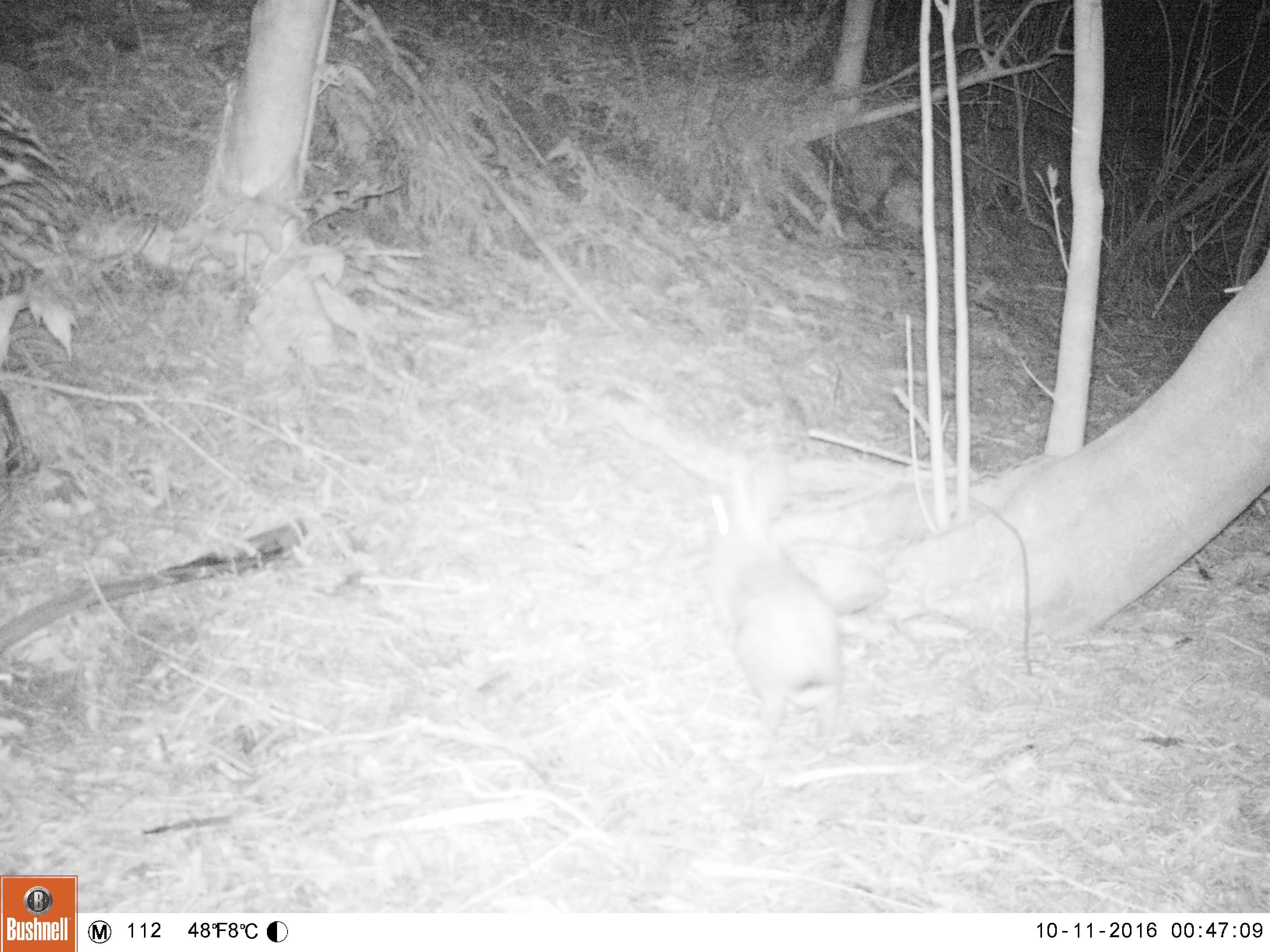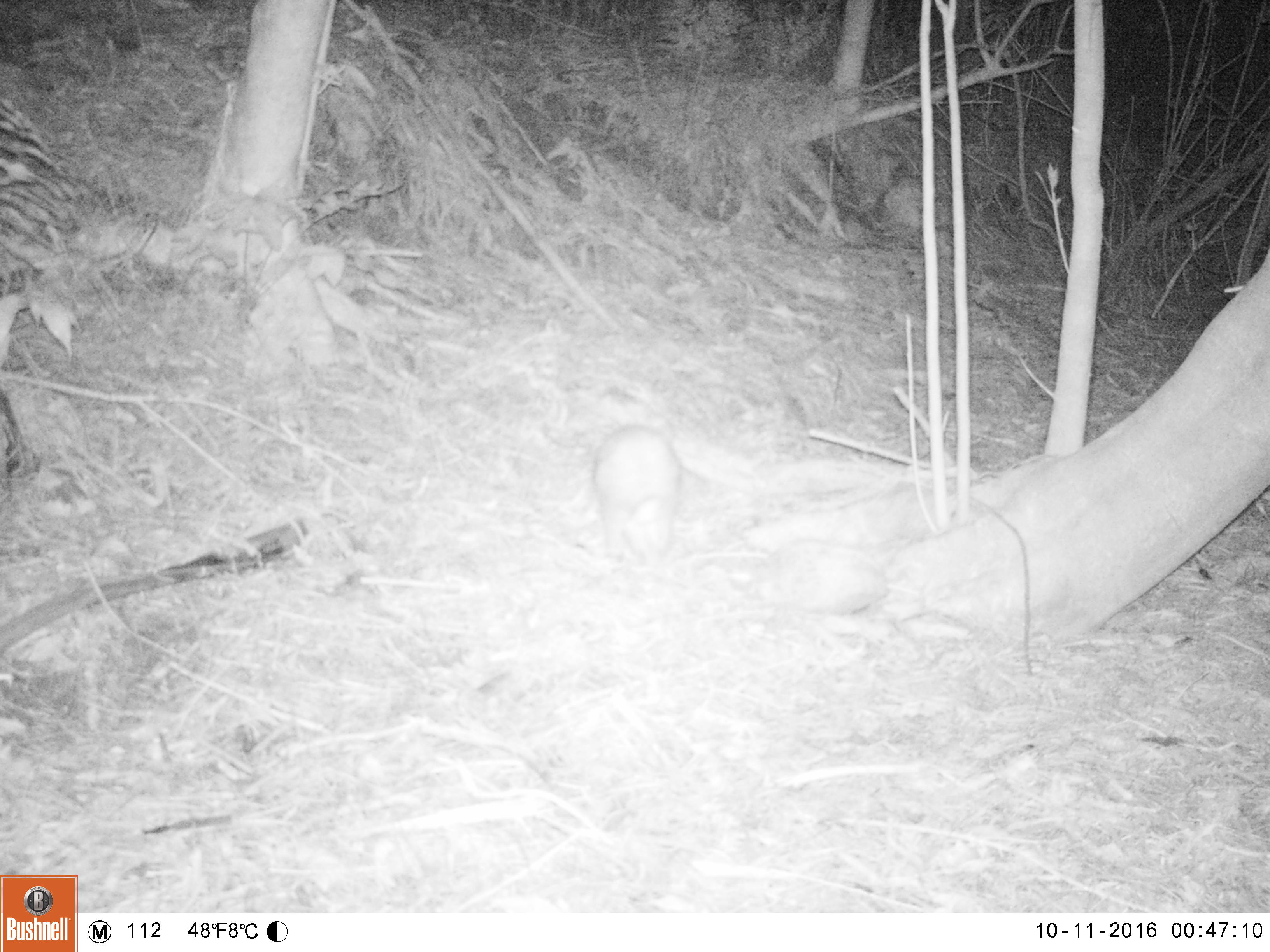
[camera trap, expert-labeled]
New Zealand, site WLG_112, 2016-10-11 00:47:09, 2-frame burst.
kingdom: Animalia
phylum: Chordata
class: Mammalia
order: Lagomorpha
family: Leporidae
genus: Oryctolagus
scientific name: Oryctolagus cuniculus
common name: european rabbit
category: rabbit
Rabbit (european rabbit) (Oryctolagus cuniculus).